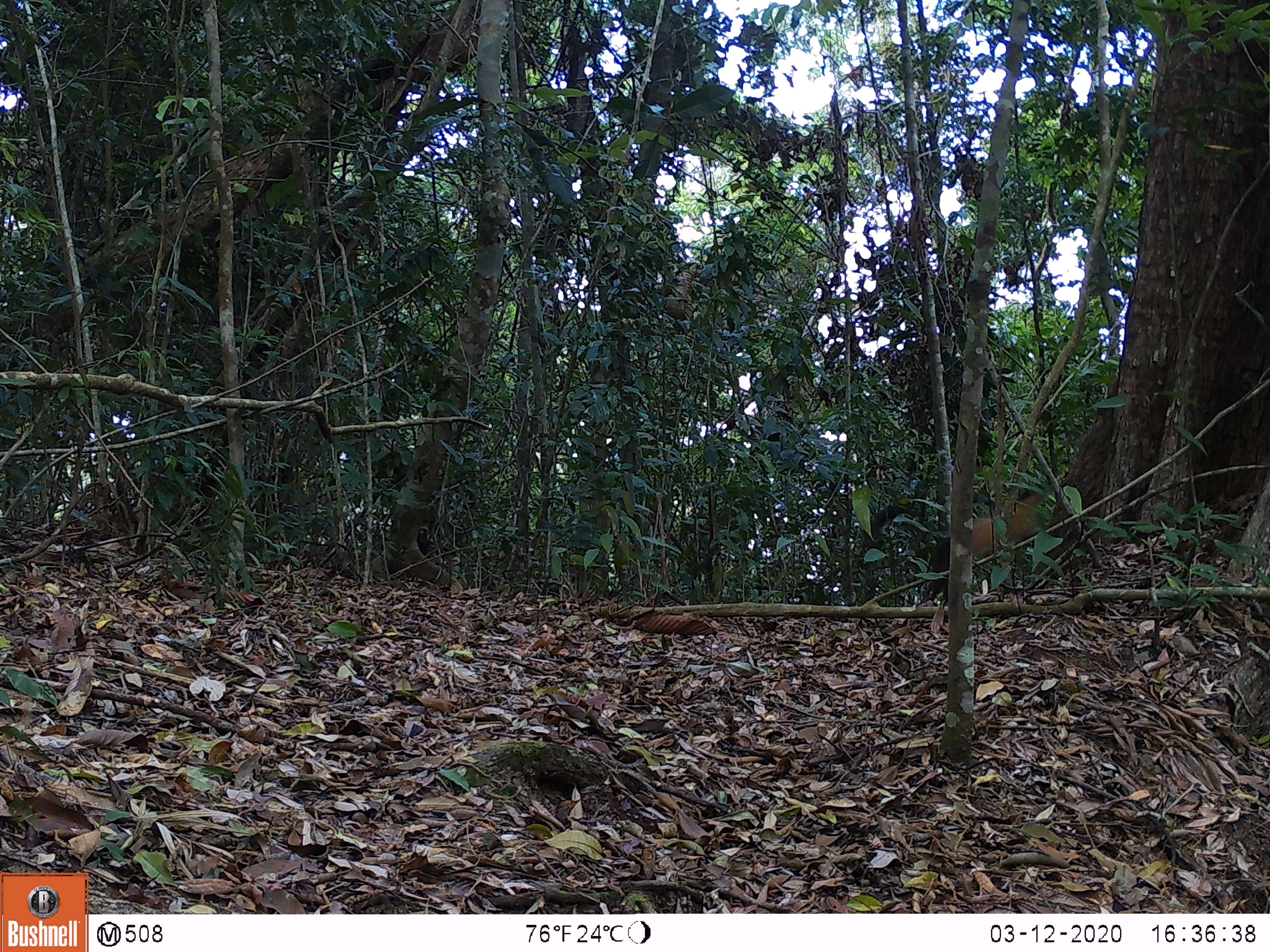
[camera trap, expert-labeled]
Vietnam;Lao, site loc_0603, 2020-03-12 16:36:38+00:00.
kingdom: Animalia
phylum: Chordata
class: Mammalia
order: Carnivora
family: Mustelidae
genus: Martes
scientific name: Martes flavigula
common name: yellow-throated marten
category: yellow throated marten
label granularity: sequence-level